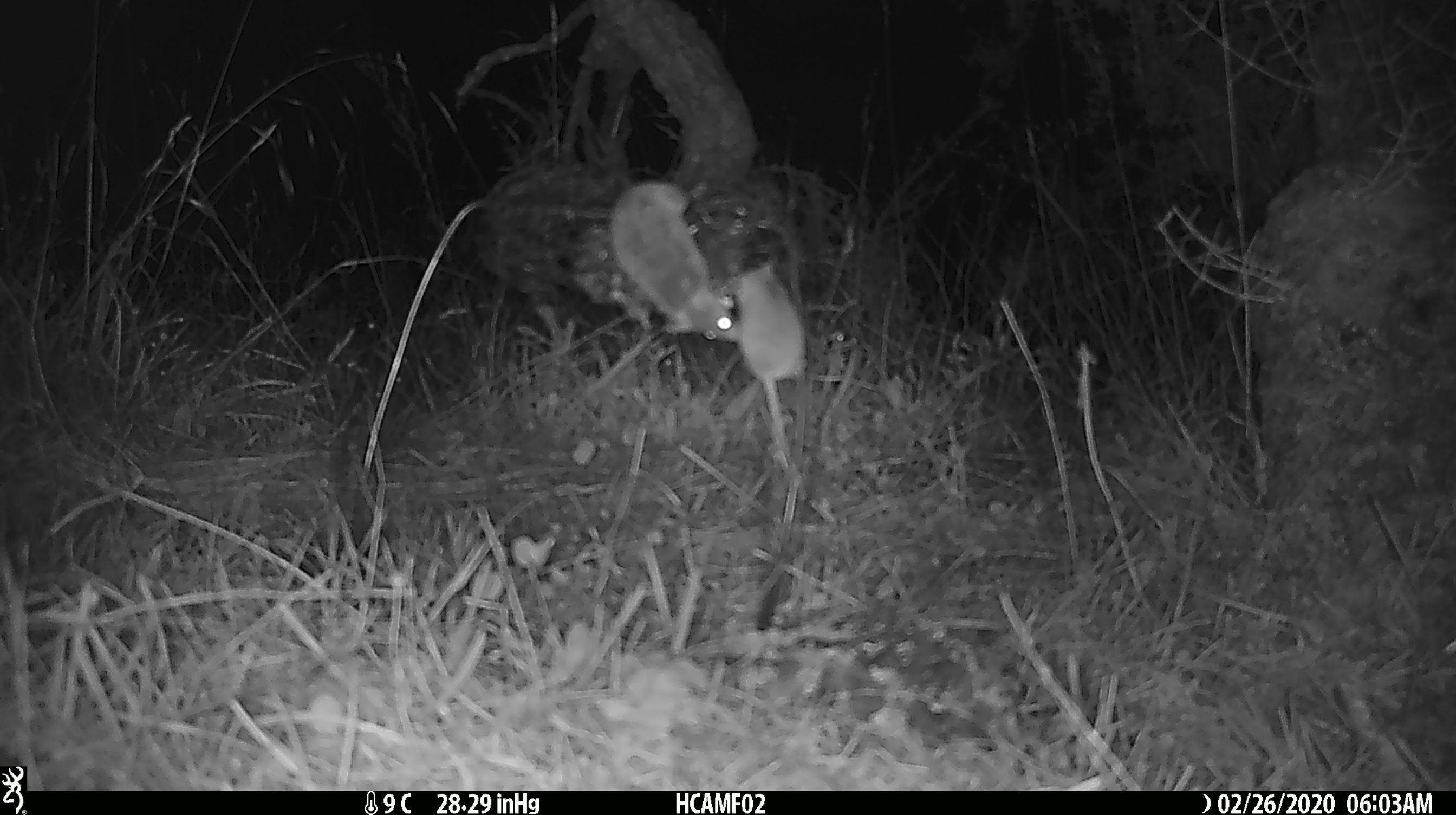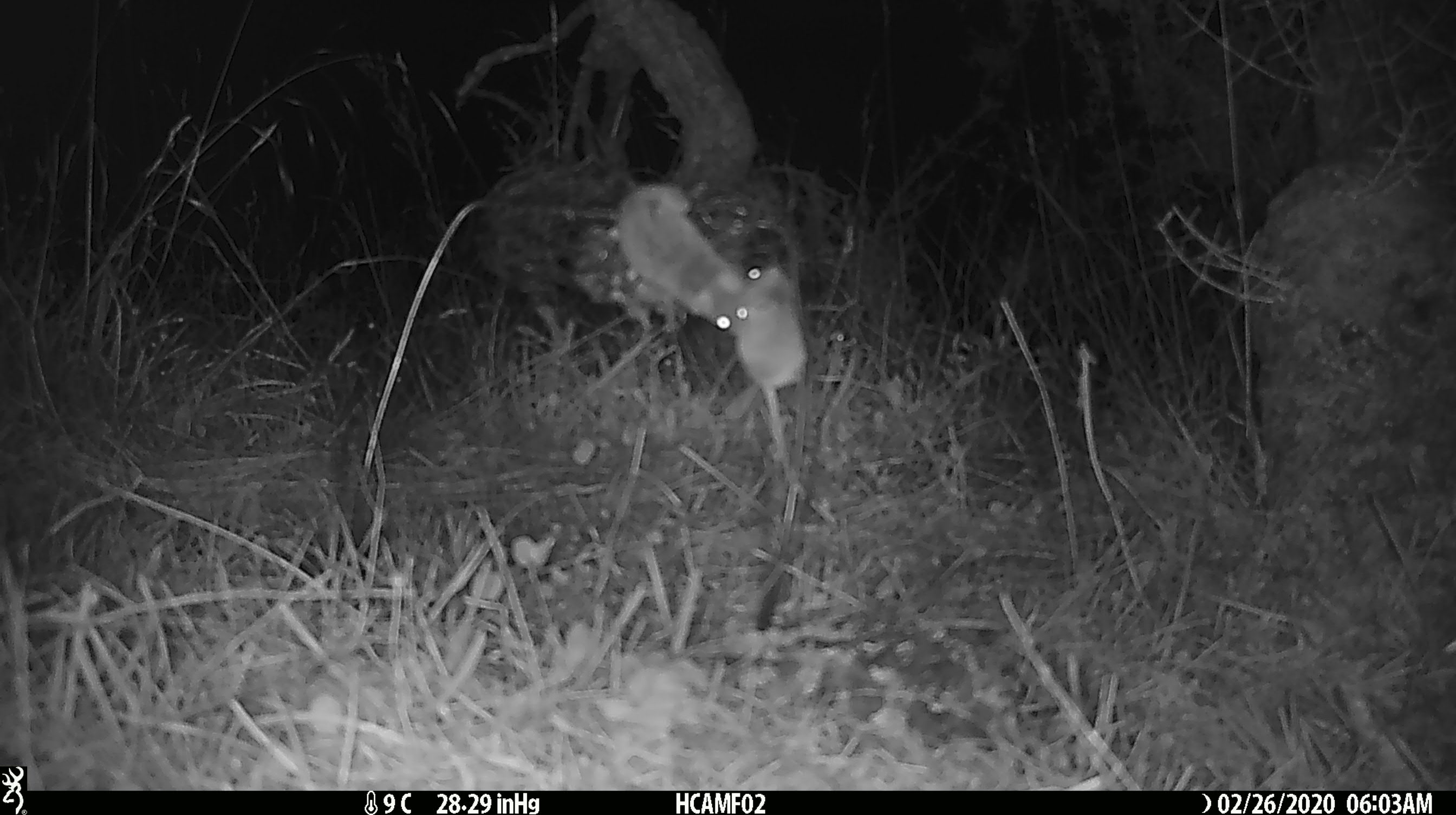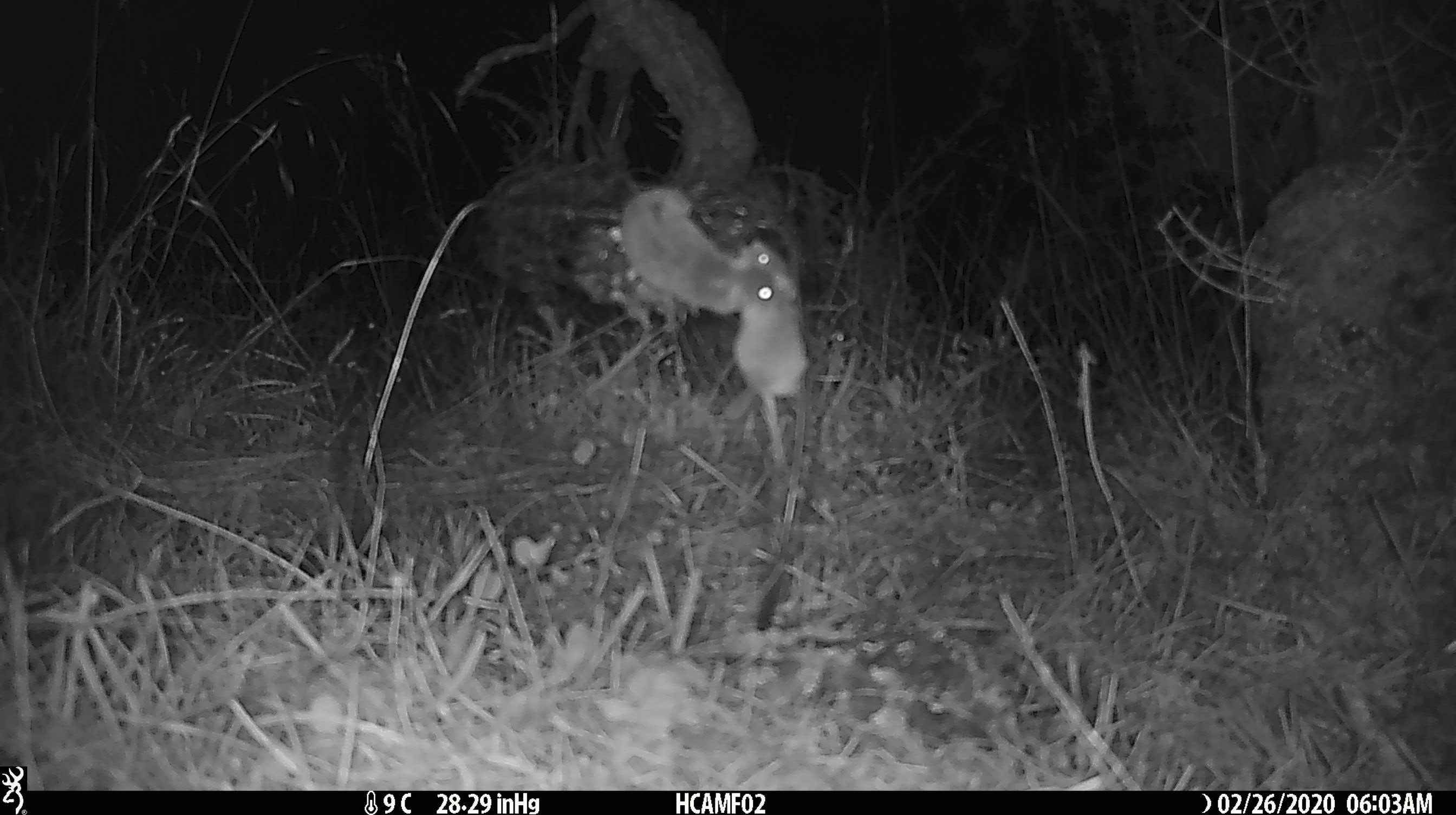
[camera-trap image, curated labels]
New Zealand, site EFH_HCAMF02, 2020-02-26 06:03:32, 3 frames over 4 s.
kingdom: Animalia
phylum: Chordata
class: Mammalia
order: Rodentia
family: Muridae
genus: Mus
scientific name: Mus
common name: mouse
Mouse (Mus).